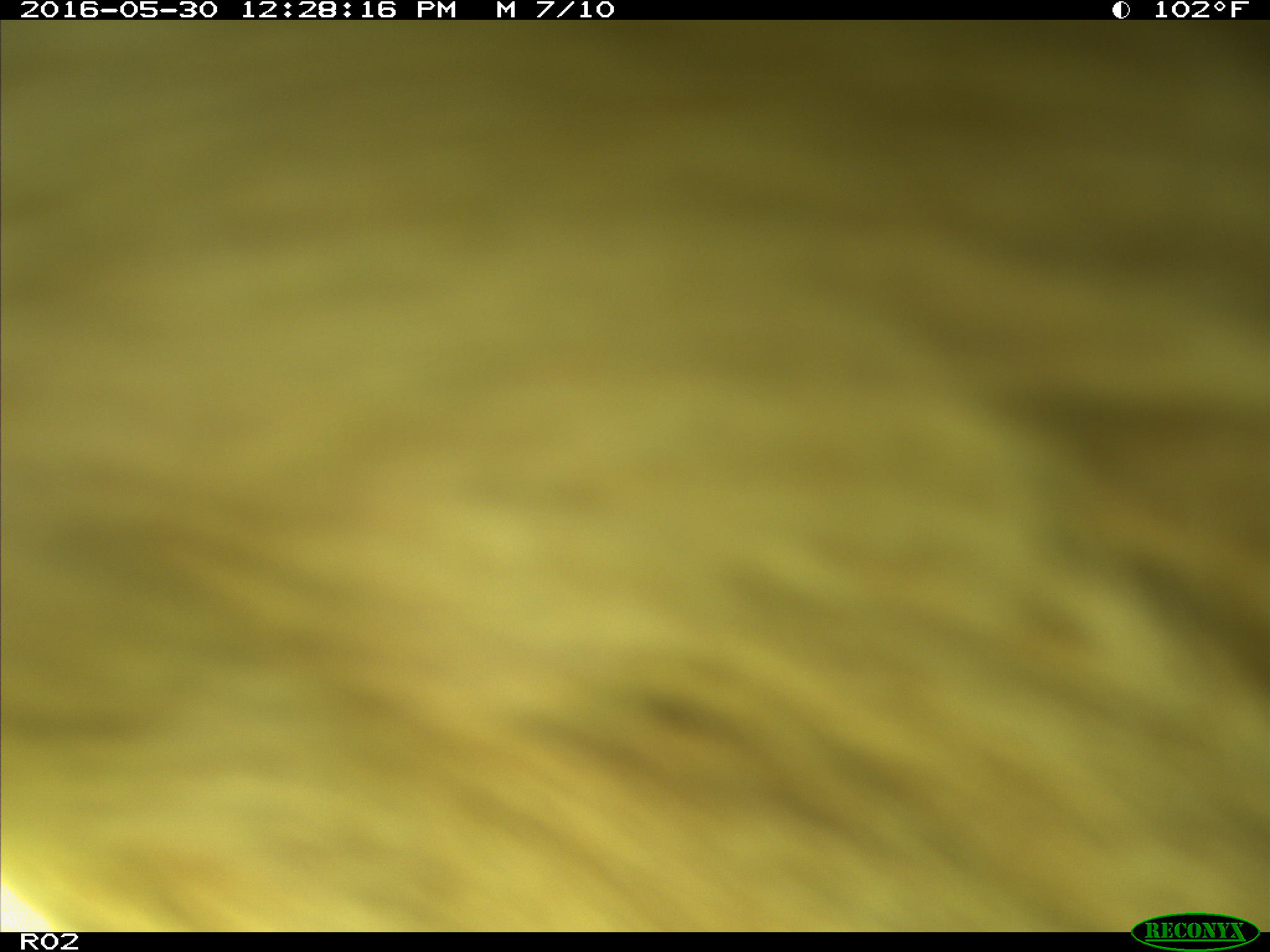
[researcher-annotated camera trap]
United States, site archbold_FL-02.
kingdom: Animalia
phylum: Chordata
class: Mammalia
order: Artiodactyla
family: Bovidae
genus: Bos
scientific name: Bos taurus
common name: domestic cow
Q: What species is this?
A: Bos taurus (domestic cow).